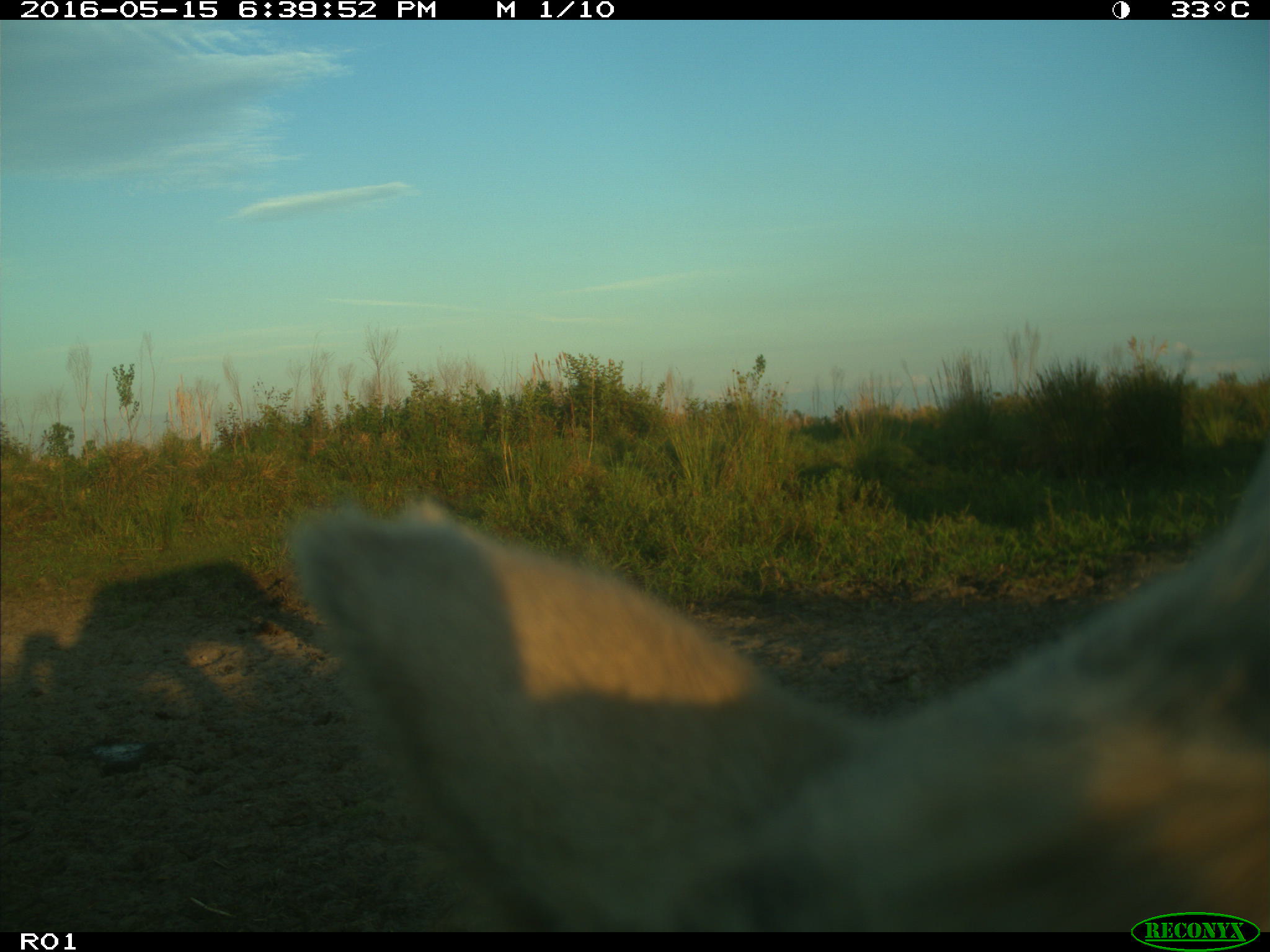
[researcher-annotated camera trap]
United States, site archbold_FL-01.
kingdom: Animalia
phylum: Chordata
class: Mammalia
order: Artiodactyla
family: Bovidae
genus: Bos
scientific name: Bos taurus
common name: domestic cow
Bos taurus (domestic cow).